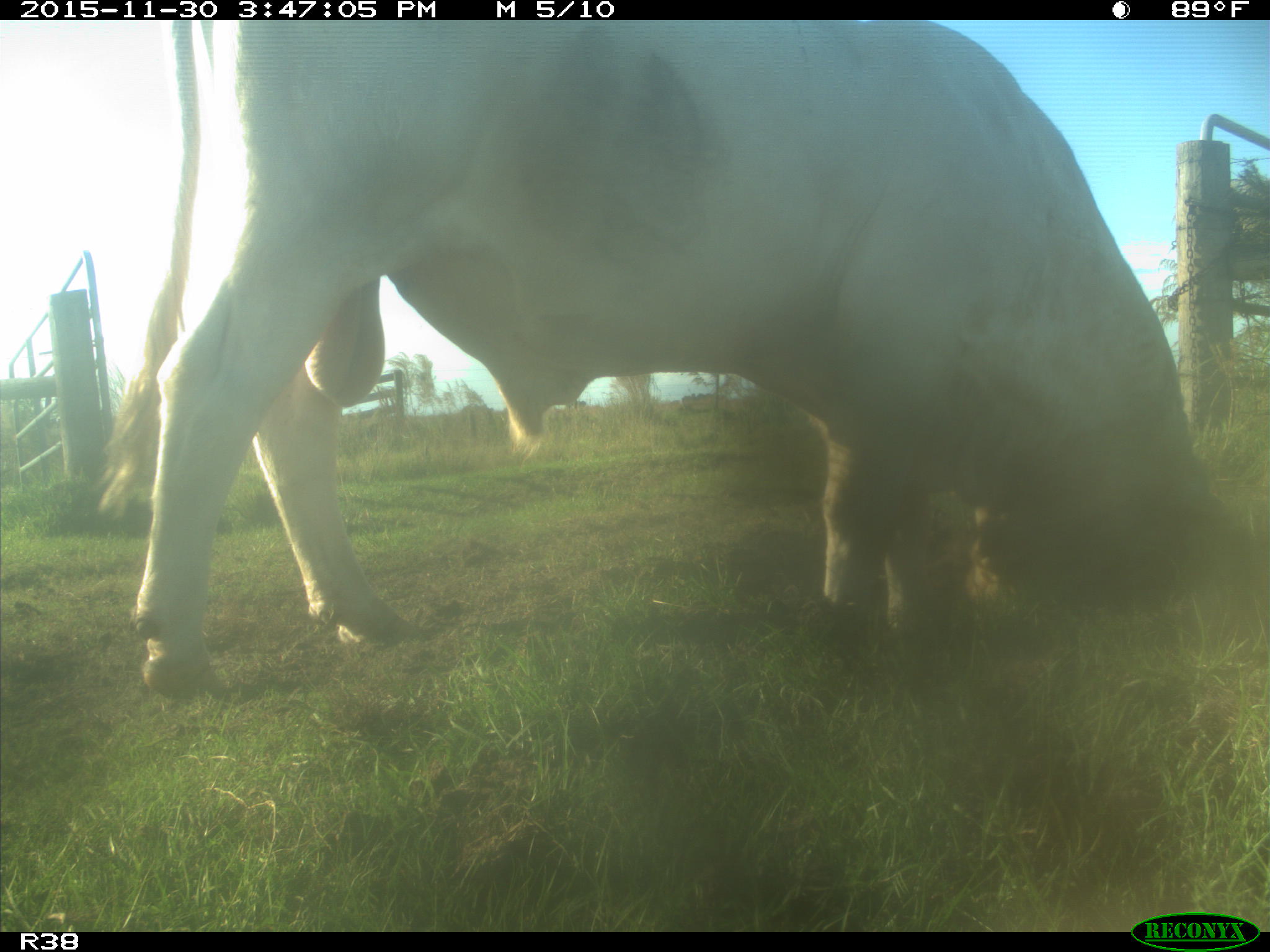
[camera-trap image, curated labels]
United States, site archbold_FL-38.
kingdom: Animalia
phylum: Chordata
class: Mammalia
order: Artiodactyla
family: Bovidae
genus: Bos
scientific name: Bos taurus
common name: domestic cow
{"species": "Bos taurus (domestic cow)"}